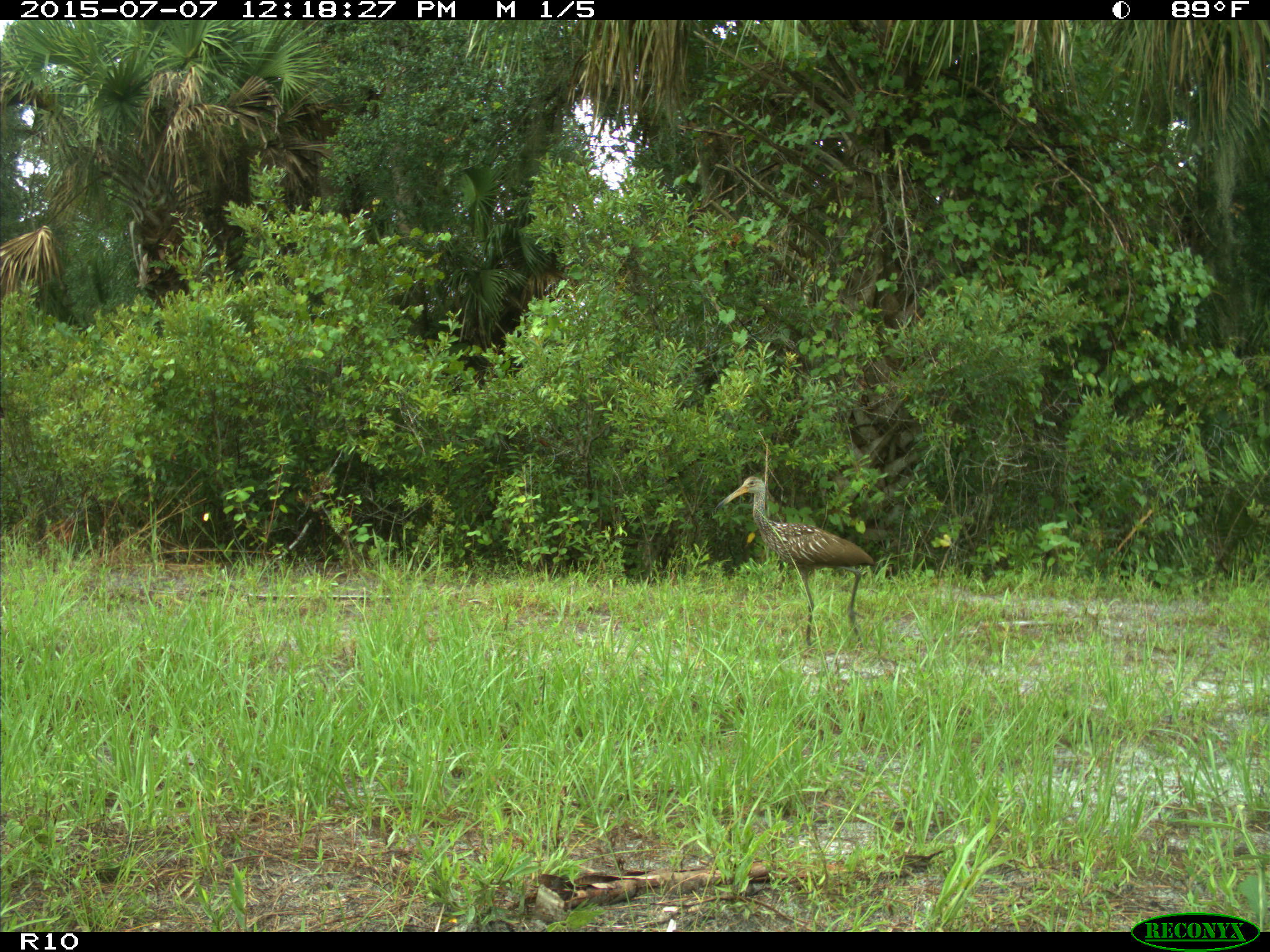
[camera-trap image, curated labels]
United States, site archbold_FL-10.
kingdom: Animalia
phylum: Chordata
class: Aves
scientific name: Aves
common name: birds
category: unidentified bird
Unidentified bird (birds) (Aves).